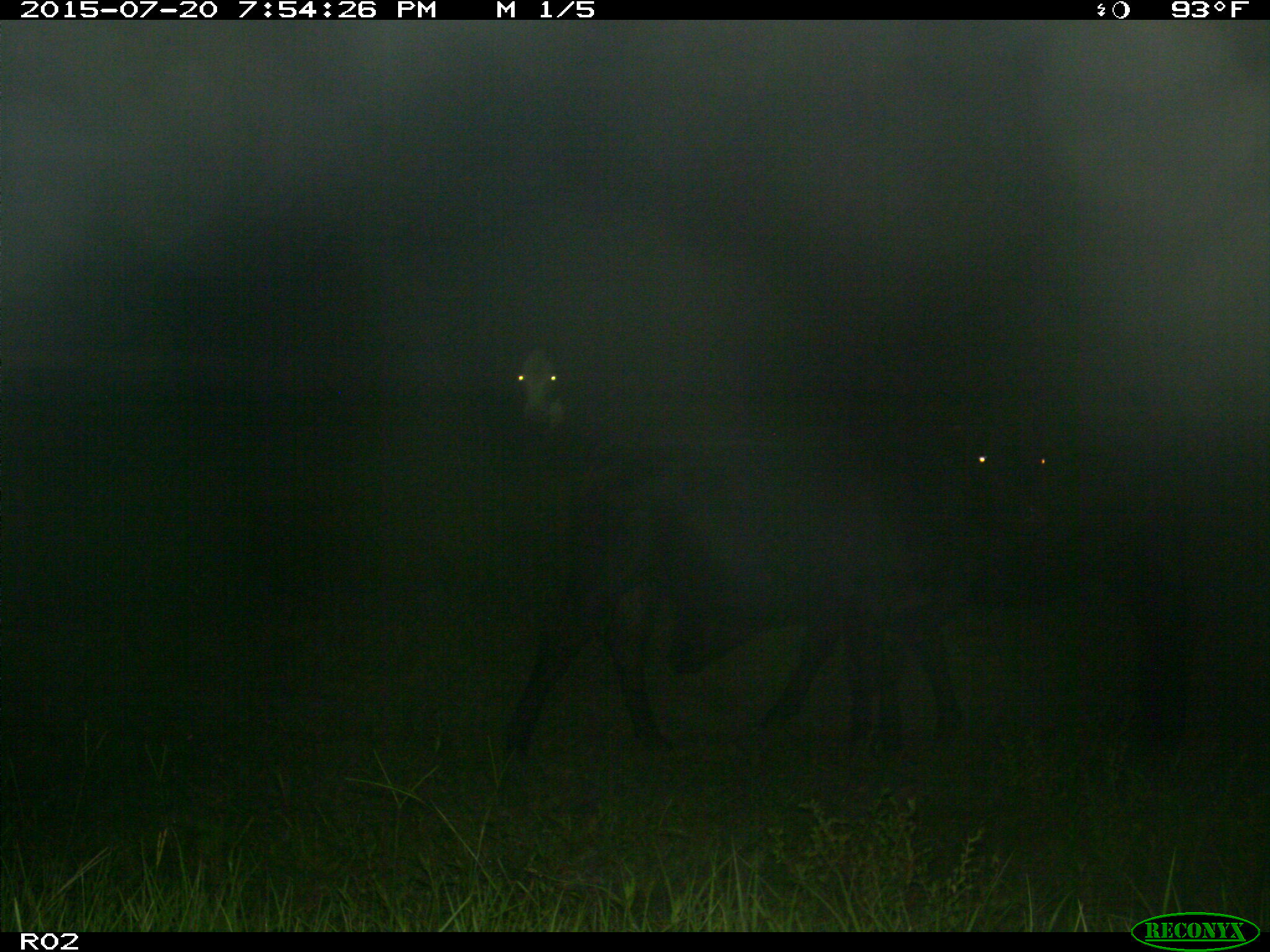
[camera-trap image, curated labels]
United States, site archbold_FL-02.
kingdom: Animalia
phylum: Chordata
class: Mammalia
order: Artiodactyla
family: Bovidae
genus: Bos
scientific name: Bos taurus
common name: domestic cow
Bos taurus (domestic cow).